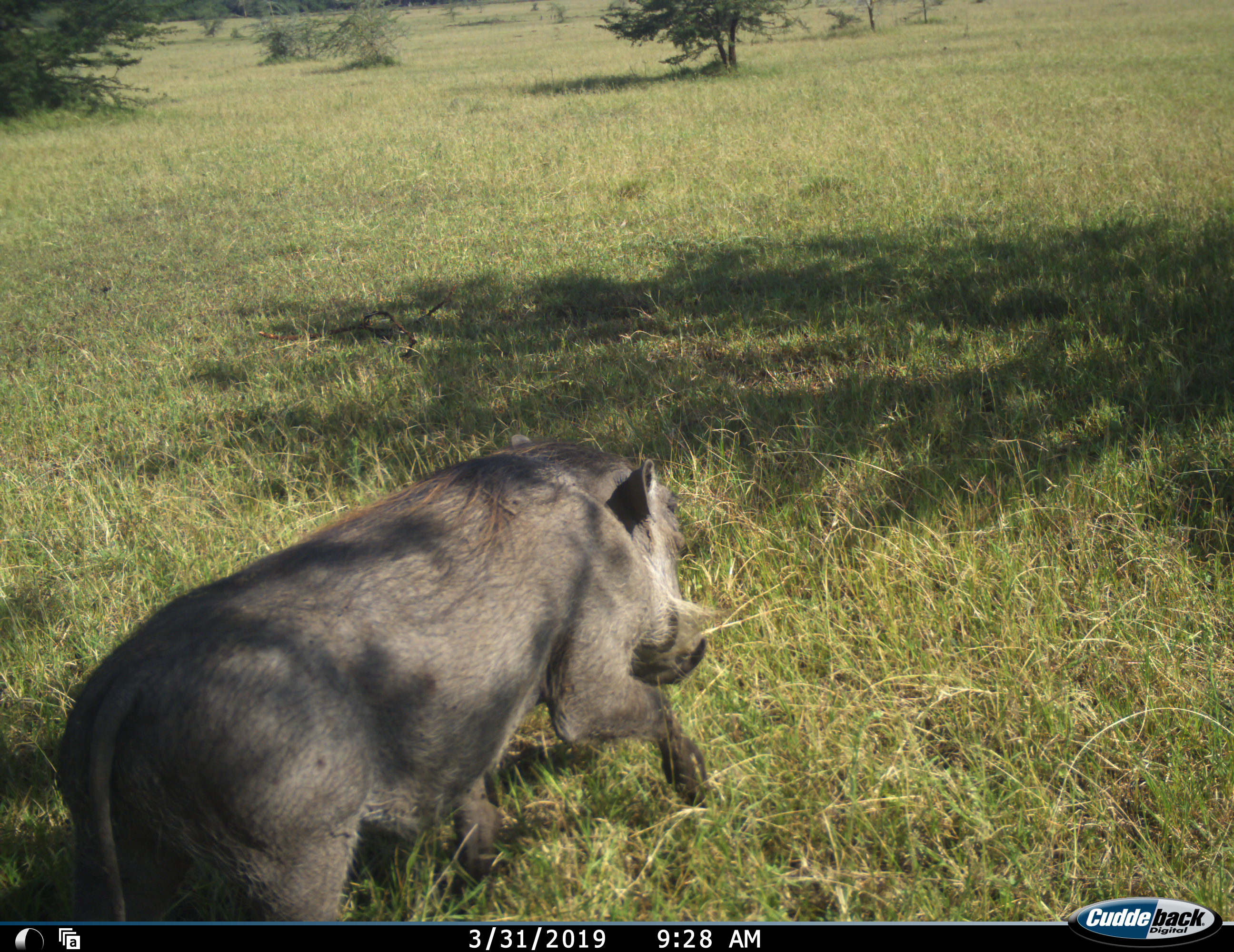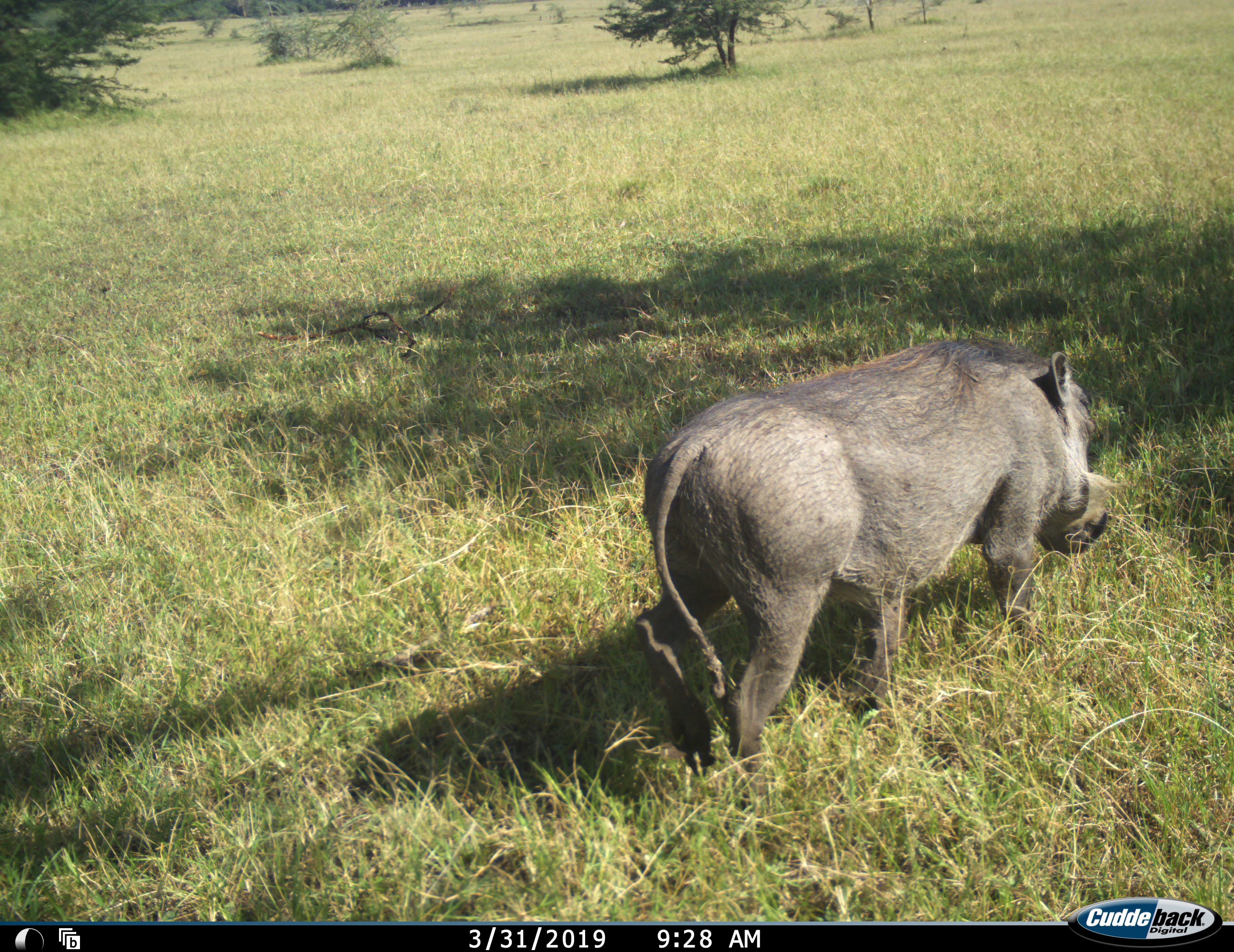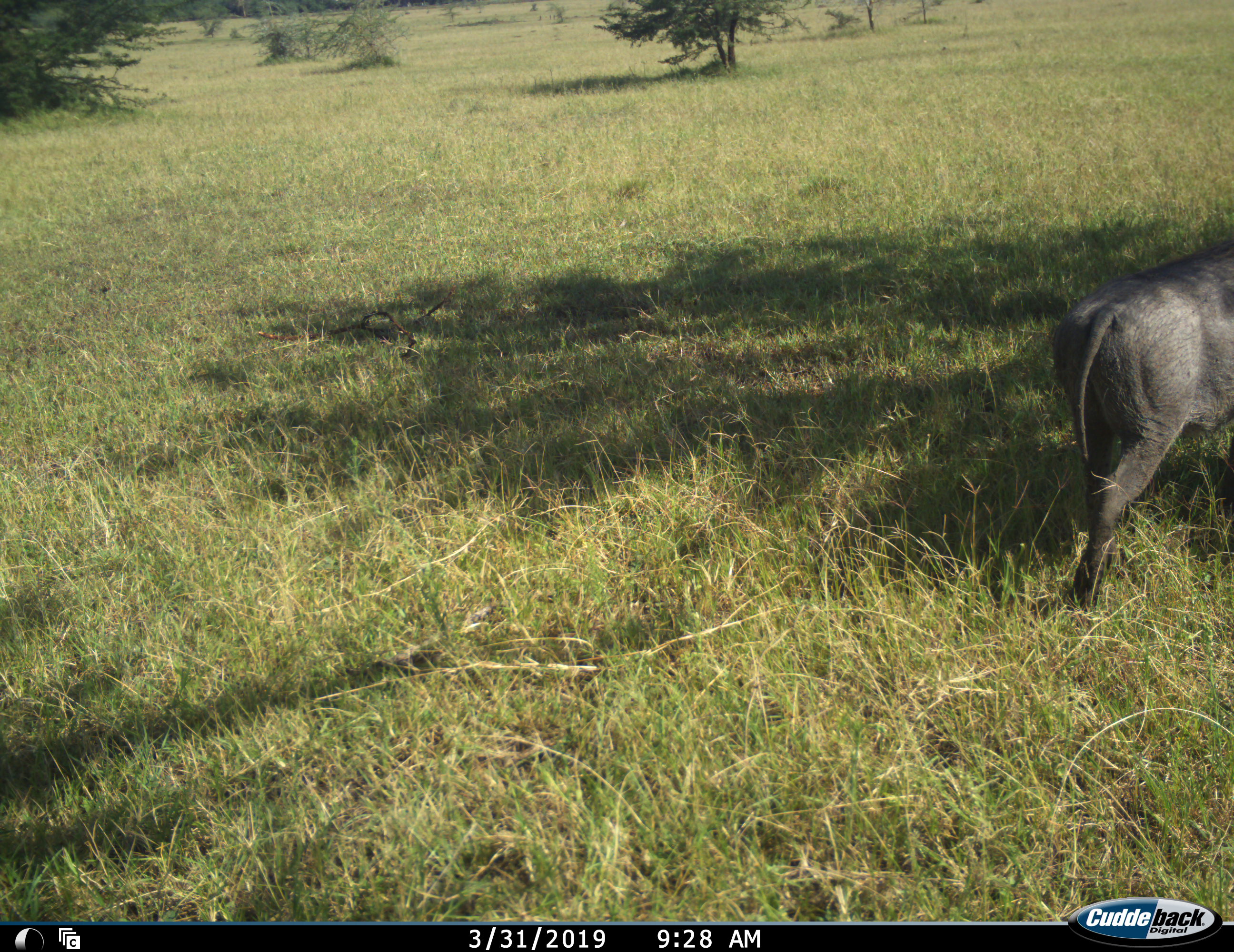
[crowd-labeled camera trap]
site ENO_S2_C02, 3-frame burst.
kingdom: Animalia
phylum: Chordata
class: Mammalia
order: Artiodactyla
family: Suidae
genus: Phacochoerus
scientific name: Phacochoerus africanus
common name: warthog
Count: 1.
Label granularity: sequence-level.